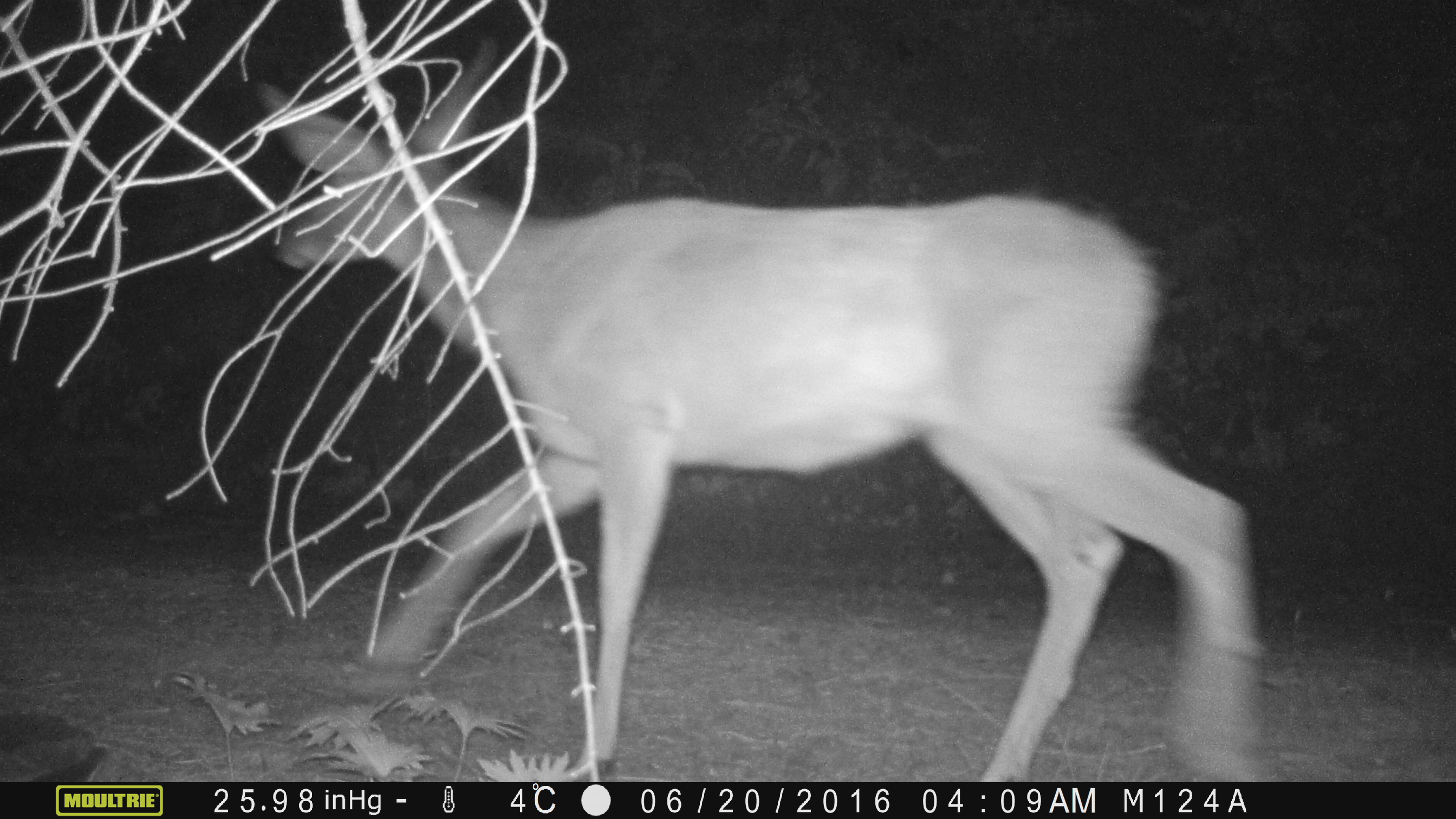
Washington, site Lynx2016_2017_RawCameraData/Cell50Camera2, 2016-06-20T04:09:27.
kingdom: Animalia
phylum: Chordata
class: Mammalia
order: Artiodactyla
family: Cervidae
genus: Odocoileus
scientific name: Odocoileus hemionus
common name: mule deer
Odocoileus hemionus (mule deer). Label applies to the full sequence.